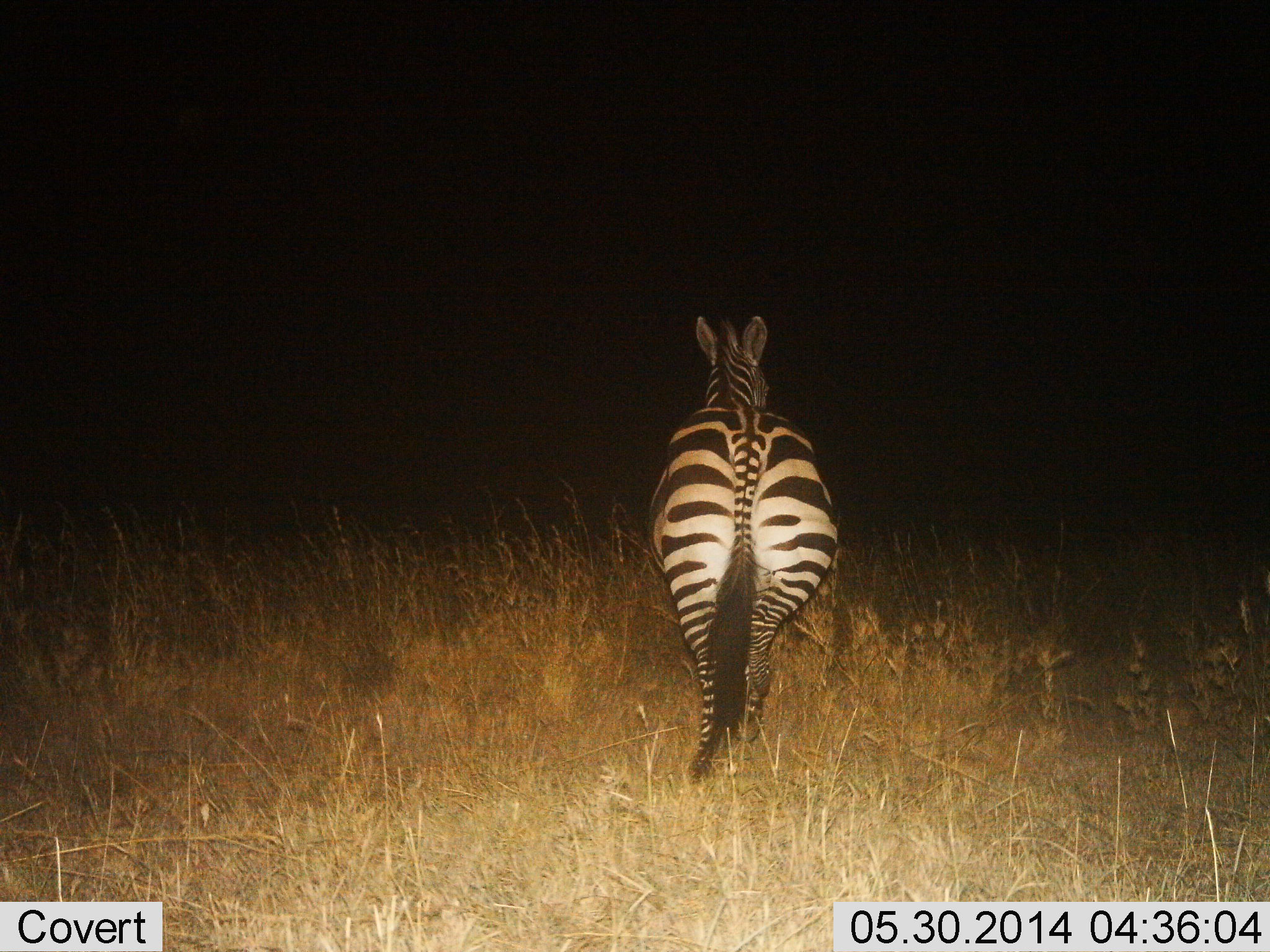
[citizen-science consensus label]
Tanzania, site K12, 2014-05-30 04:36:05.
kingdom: Animalia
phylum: Chordata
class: Mammalia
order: Perissodactyla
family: Equidae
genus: Equus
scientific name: Equus quagga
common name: plains zebra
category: zebra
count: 1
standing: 36%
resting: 0%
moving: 73%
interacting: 0%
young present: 0%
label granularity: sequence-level